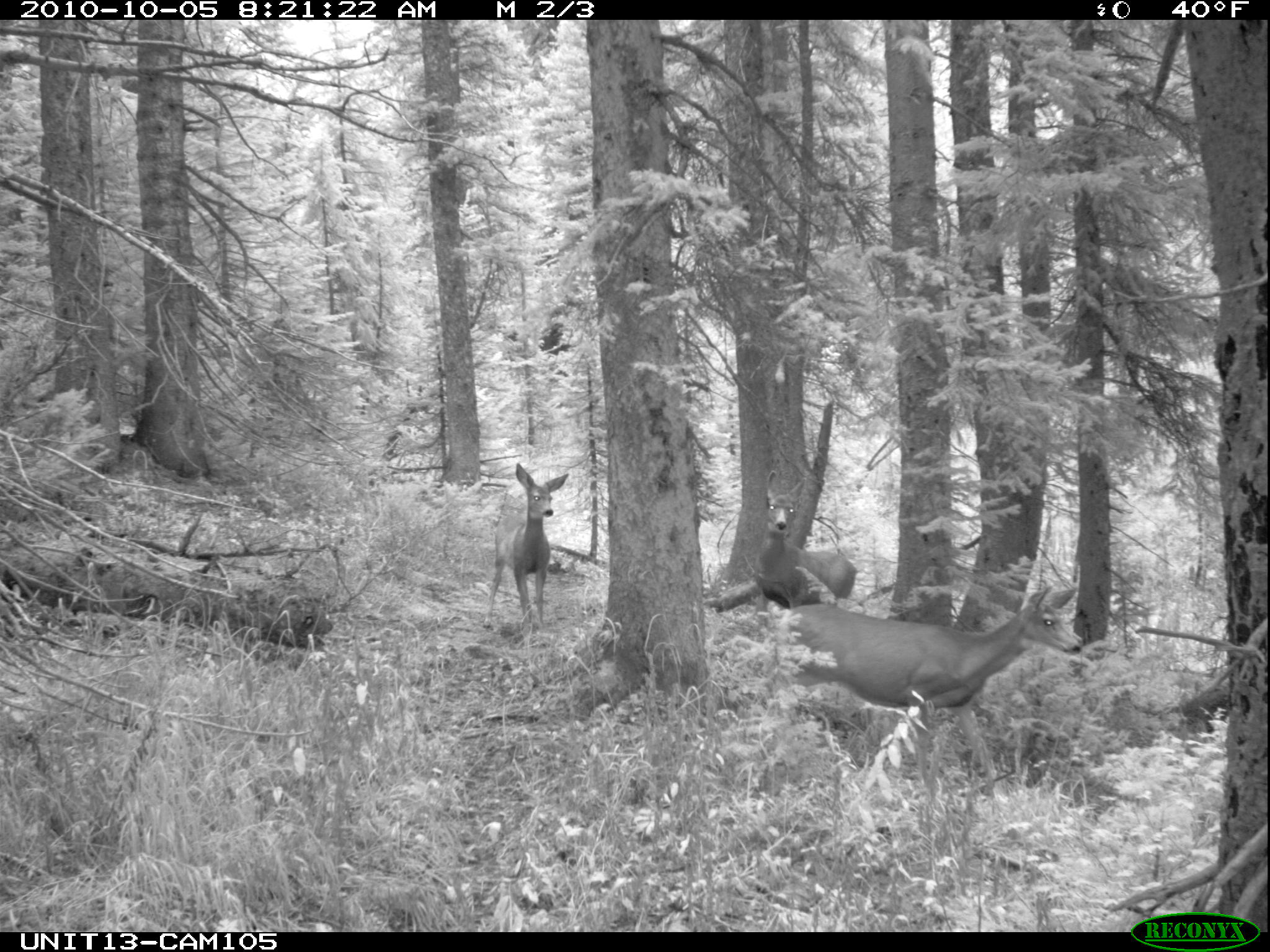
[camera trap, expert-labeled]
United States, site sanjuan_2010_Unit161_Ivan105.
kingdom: Animalia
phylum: Chordata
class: Mammalia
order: Artiodactyla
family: Cervidae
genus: Odocoileus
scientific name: Odocoileus hemionus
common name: mule deer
Odocoileus hemionus (mule deer).